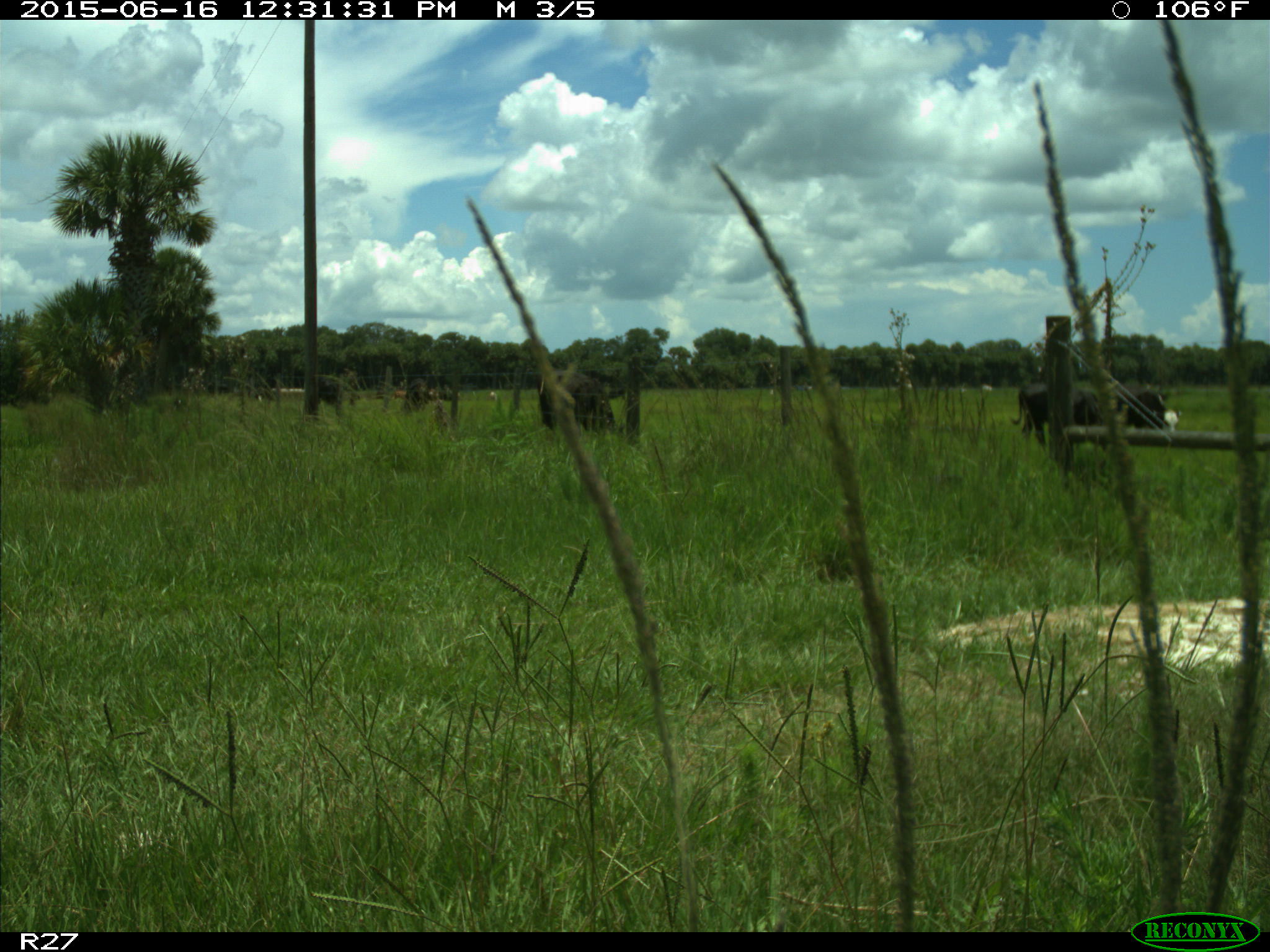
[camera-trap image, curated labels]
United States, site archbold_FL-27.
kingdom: Animalia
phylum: Chordata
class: Mammalia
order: Artiodactyla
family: Bovidae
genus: Bos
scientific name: Bos taurus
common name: domestic cow